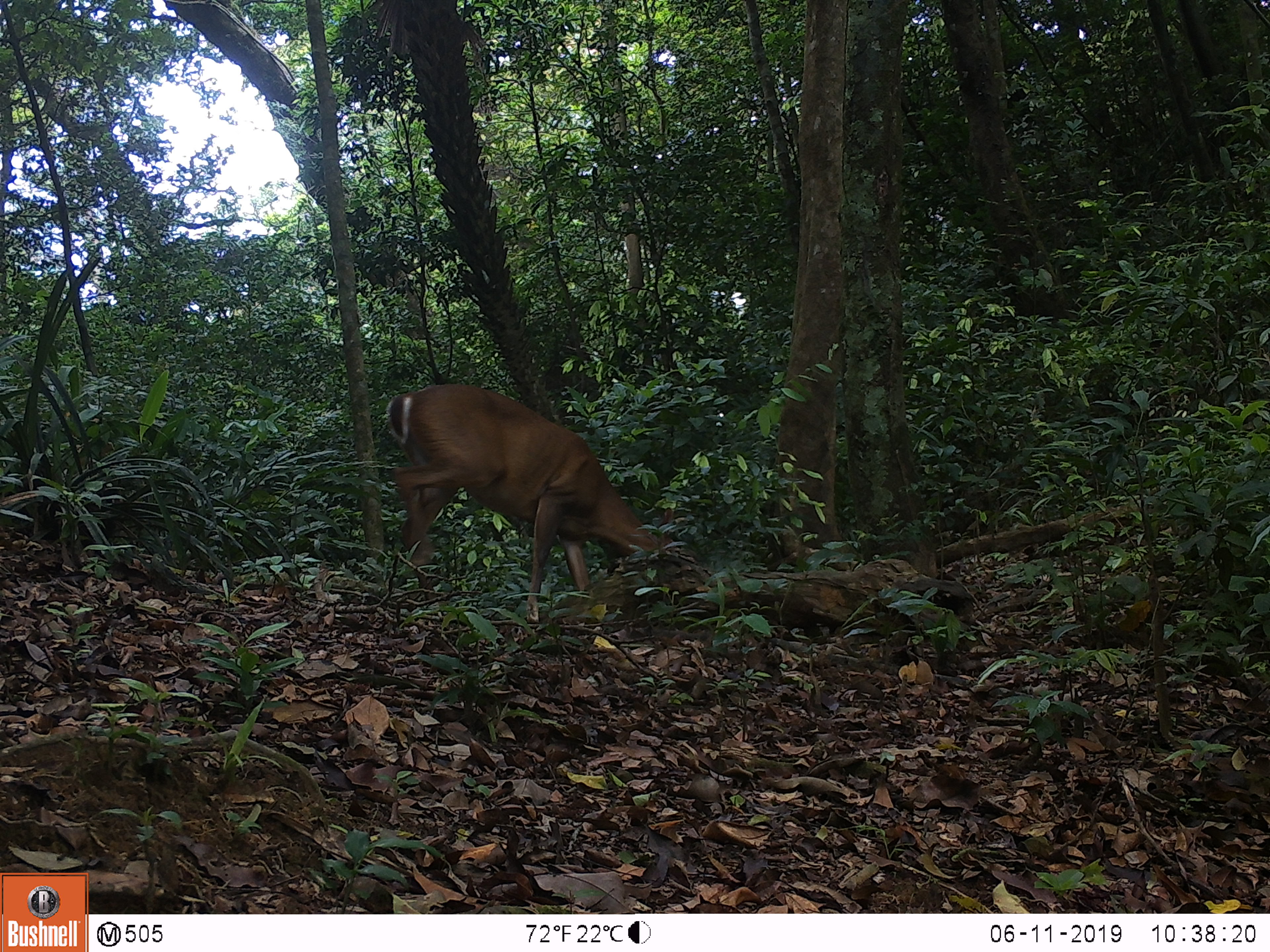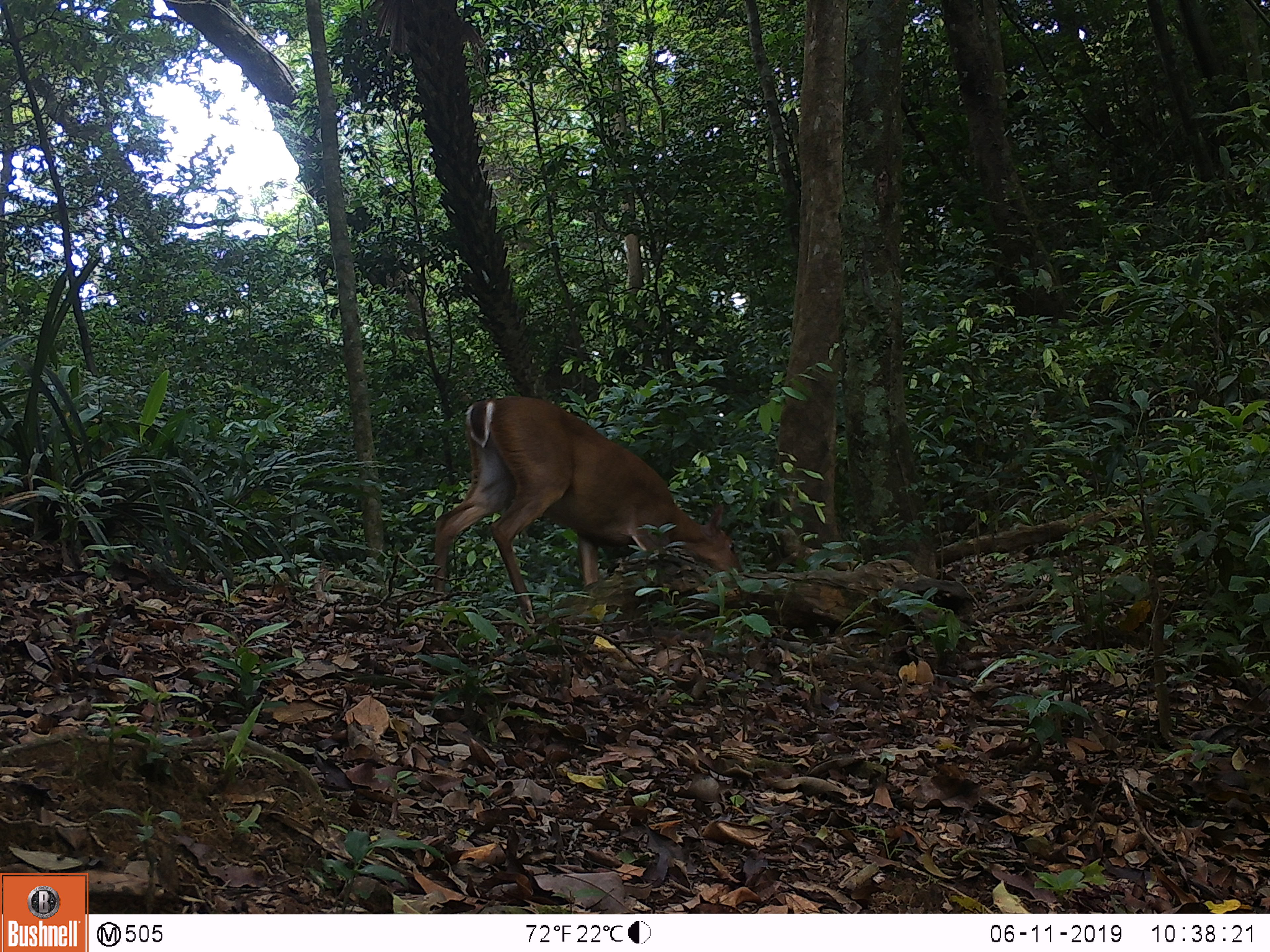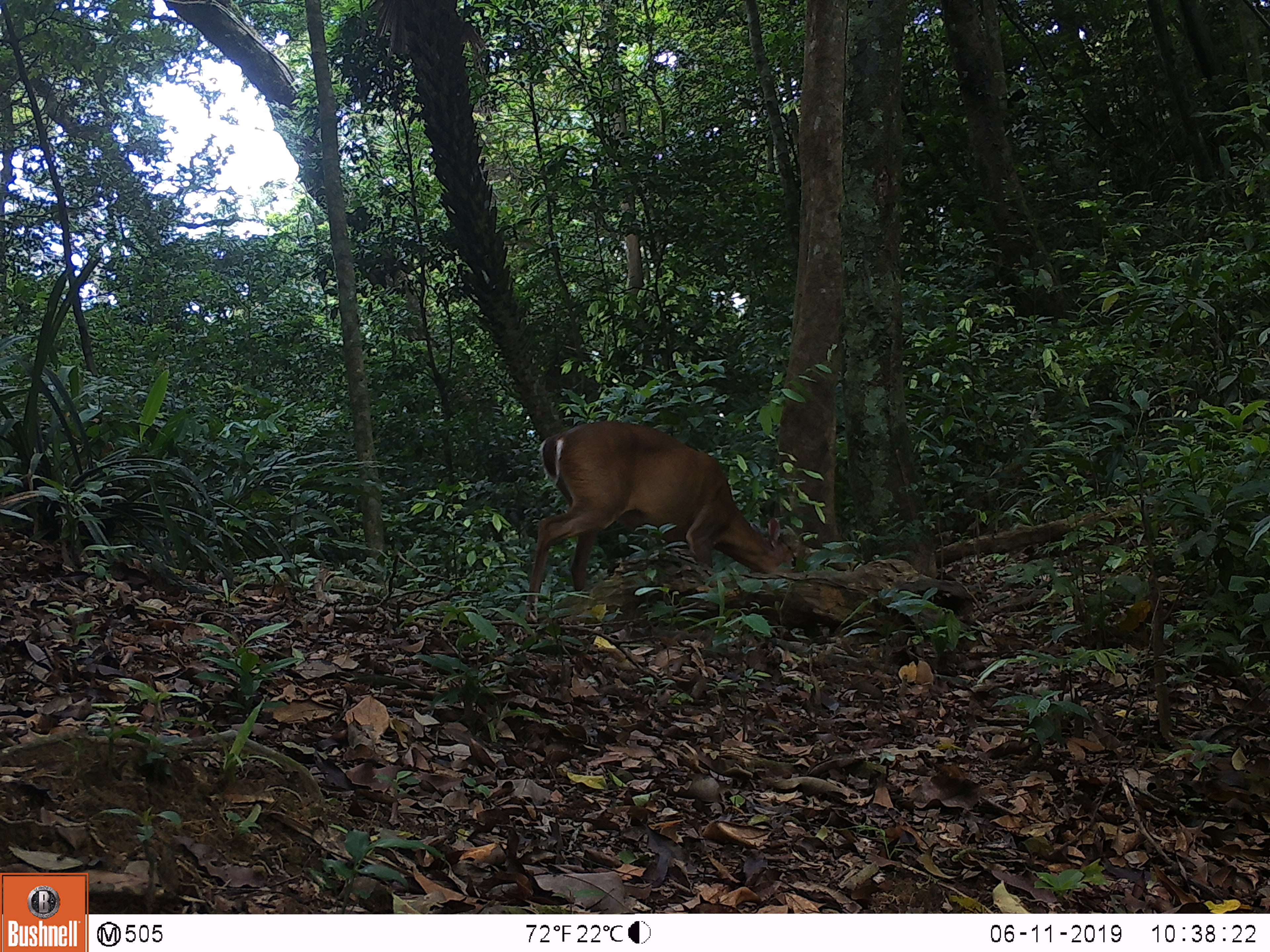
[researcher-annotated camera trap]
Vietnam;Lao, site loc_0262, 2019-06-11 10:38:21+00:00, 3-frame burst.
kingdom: Animalia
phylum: Chordata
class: Mammalia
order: Artiodactyla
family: Cervidae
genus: Muntiacus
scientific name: Muntiacus vuquangensis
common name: large-antlered muntjac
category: large antlered muntjac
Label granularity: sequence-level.